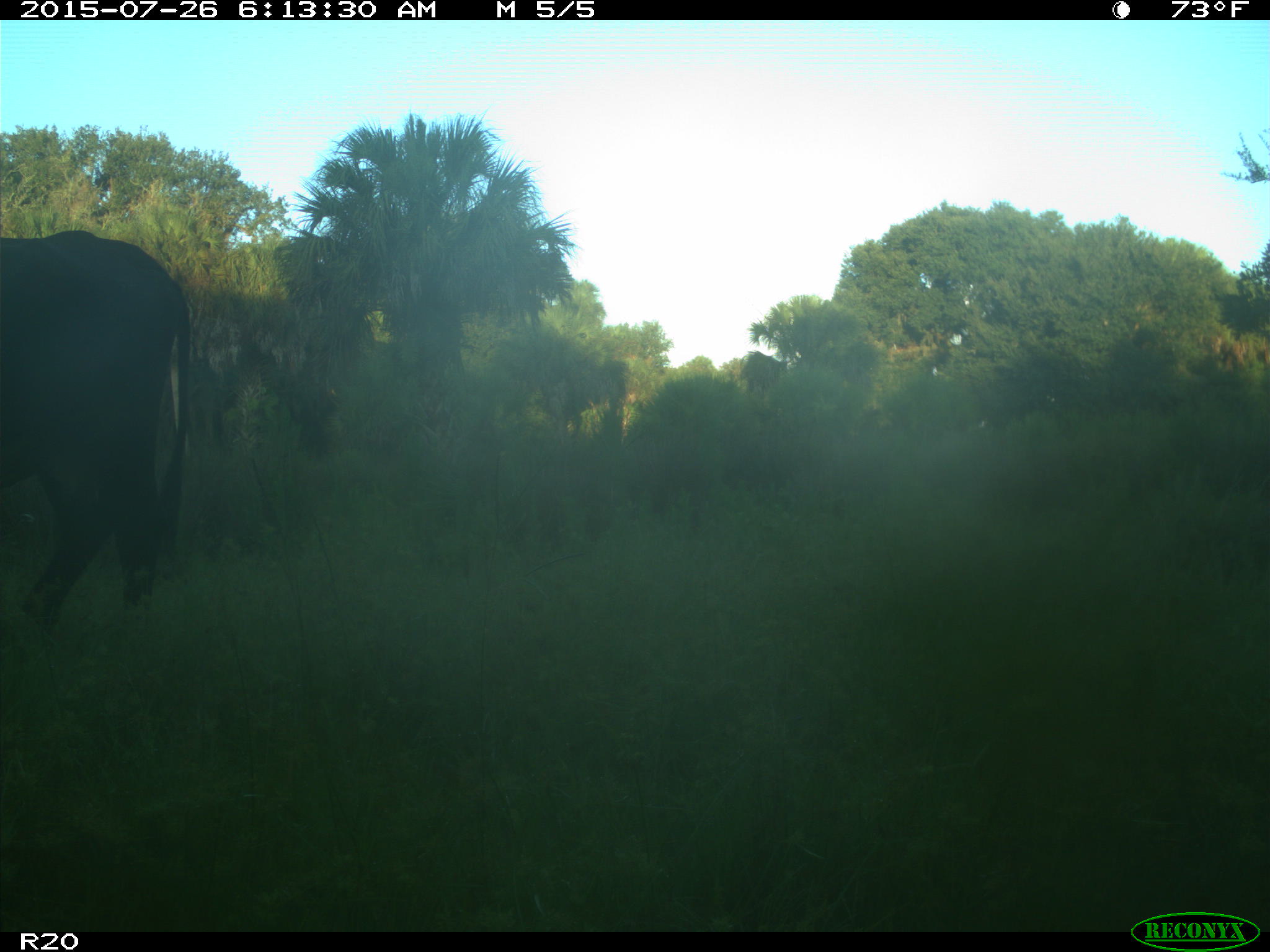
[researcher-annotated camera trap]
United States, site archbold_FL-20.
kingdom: Animalia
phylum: Chordata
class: Mammalia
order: Artiodactyla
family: Bovidae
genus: Bos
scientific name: Bos taurus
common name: domestic cow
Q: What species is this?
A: Bos taurus (domestic cow).